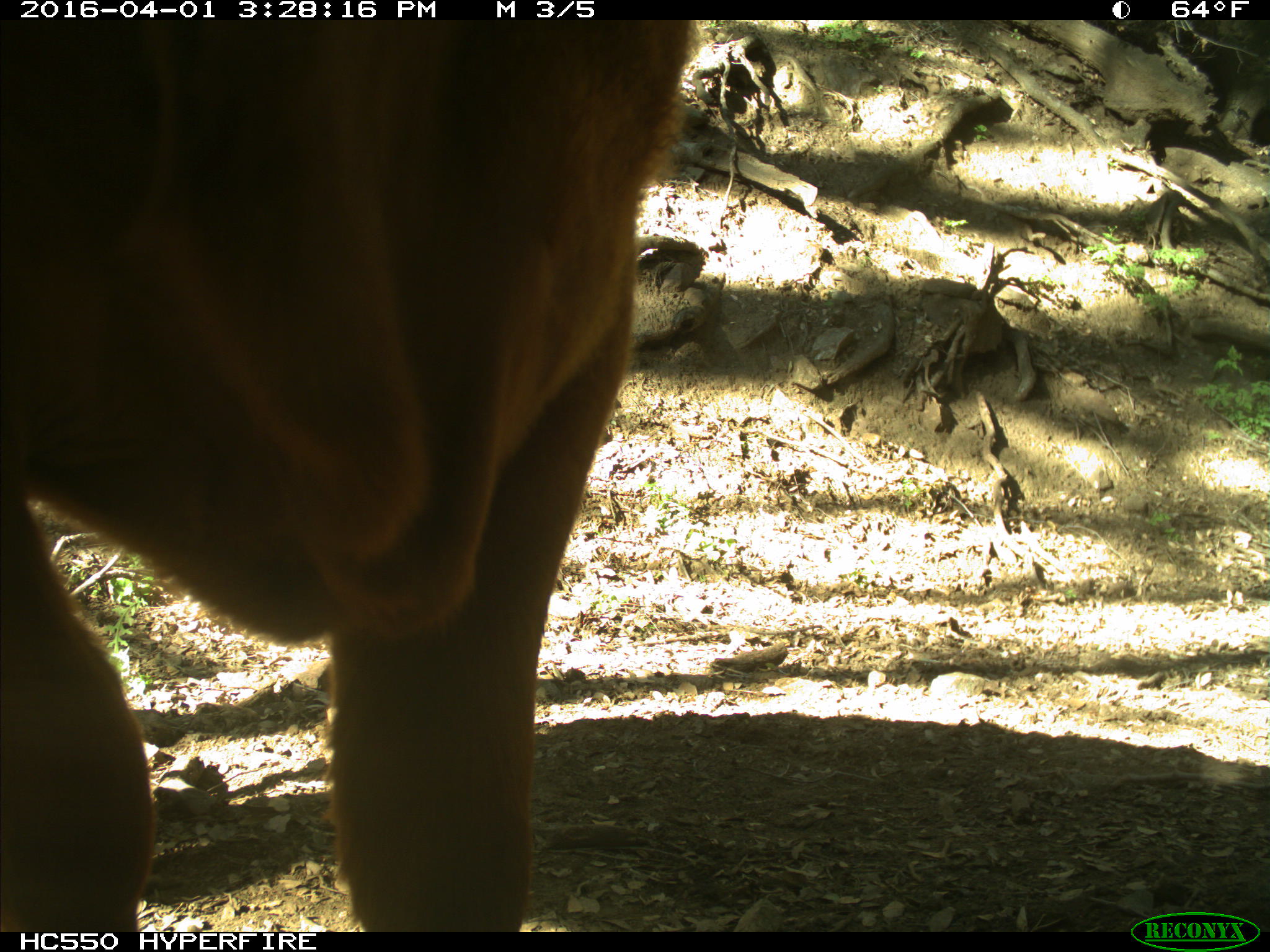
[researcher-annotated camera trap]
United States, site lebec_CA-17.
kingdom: Animalia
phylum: Chordata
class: Mammalia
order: Artiodactyla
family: Bovidae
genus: Bos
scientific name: Bos taurus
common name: domestic cow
Bos taurus (domestic cow).